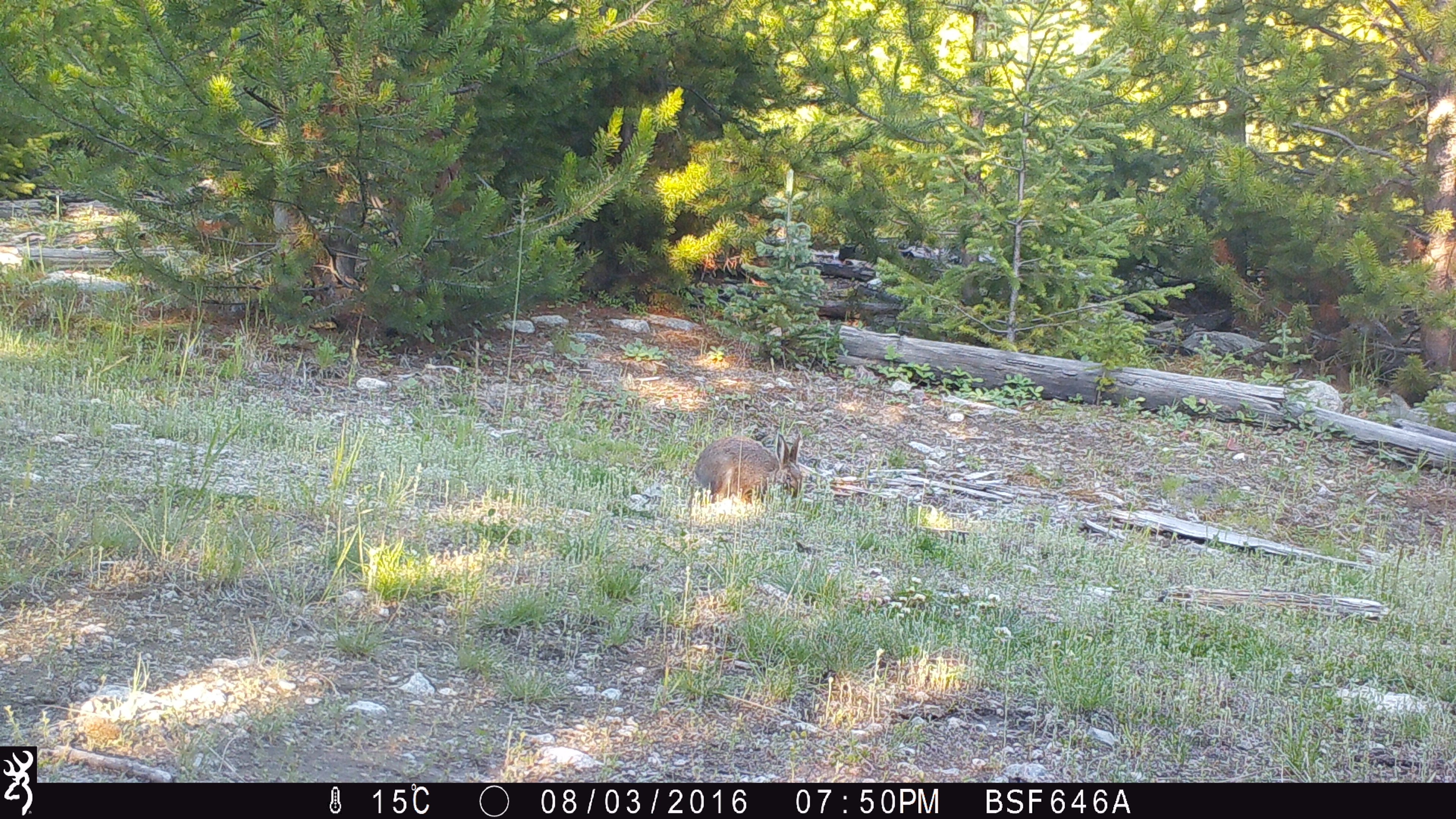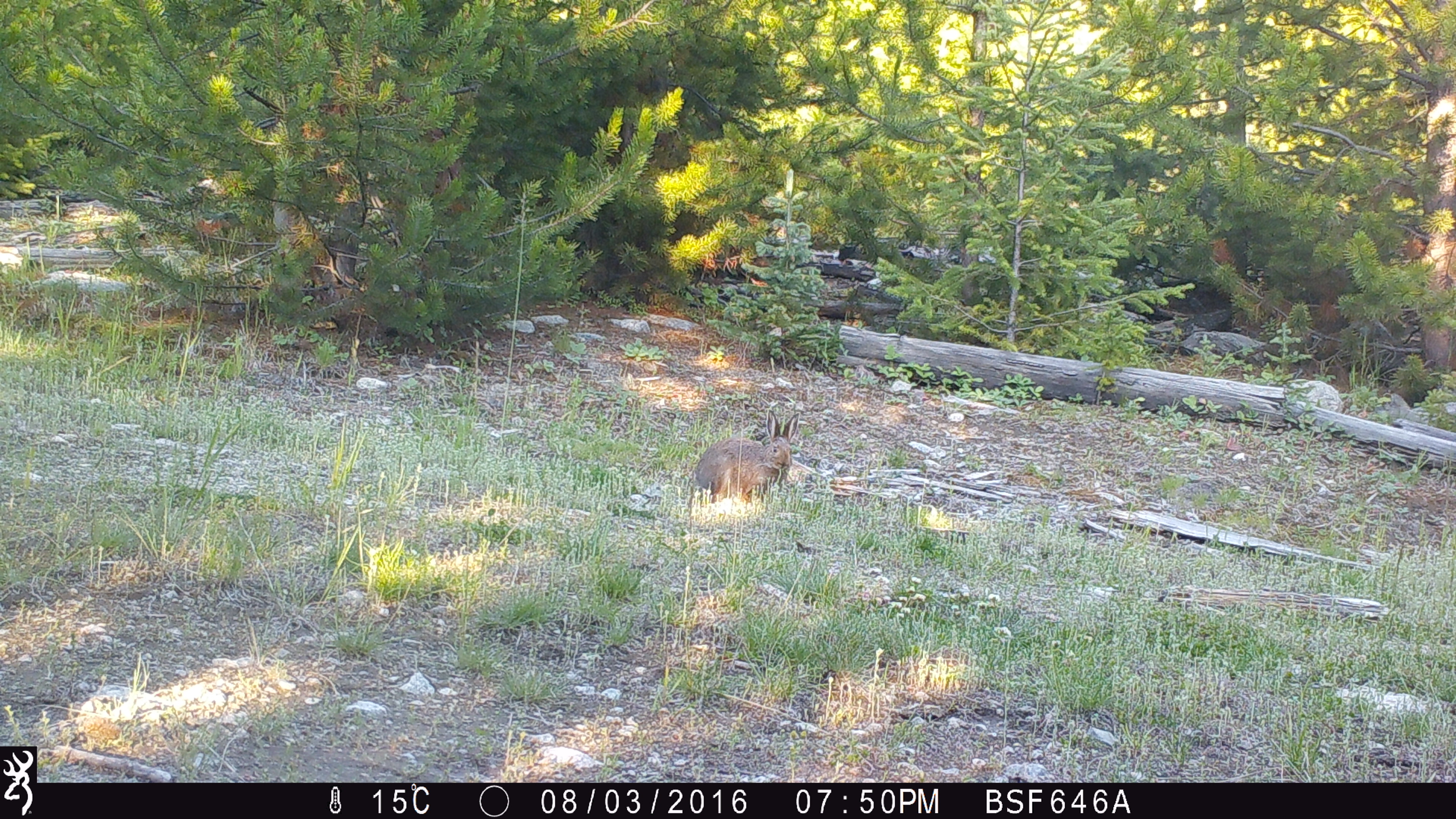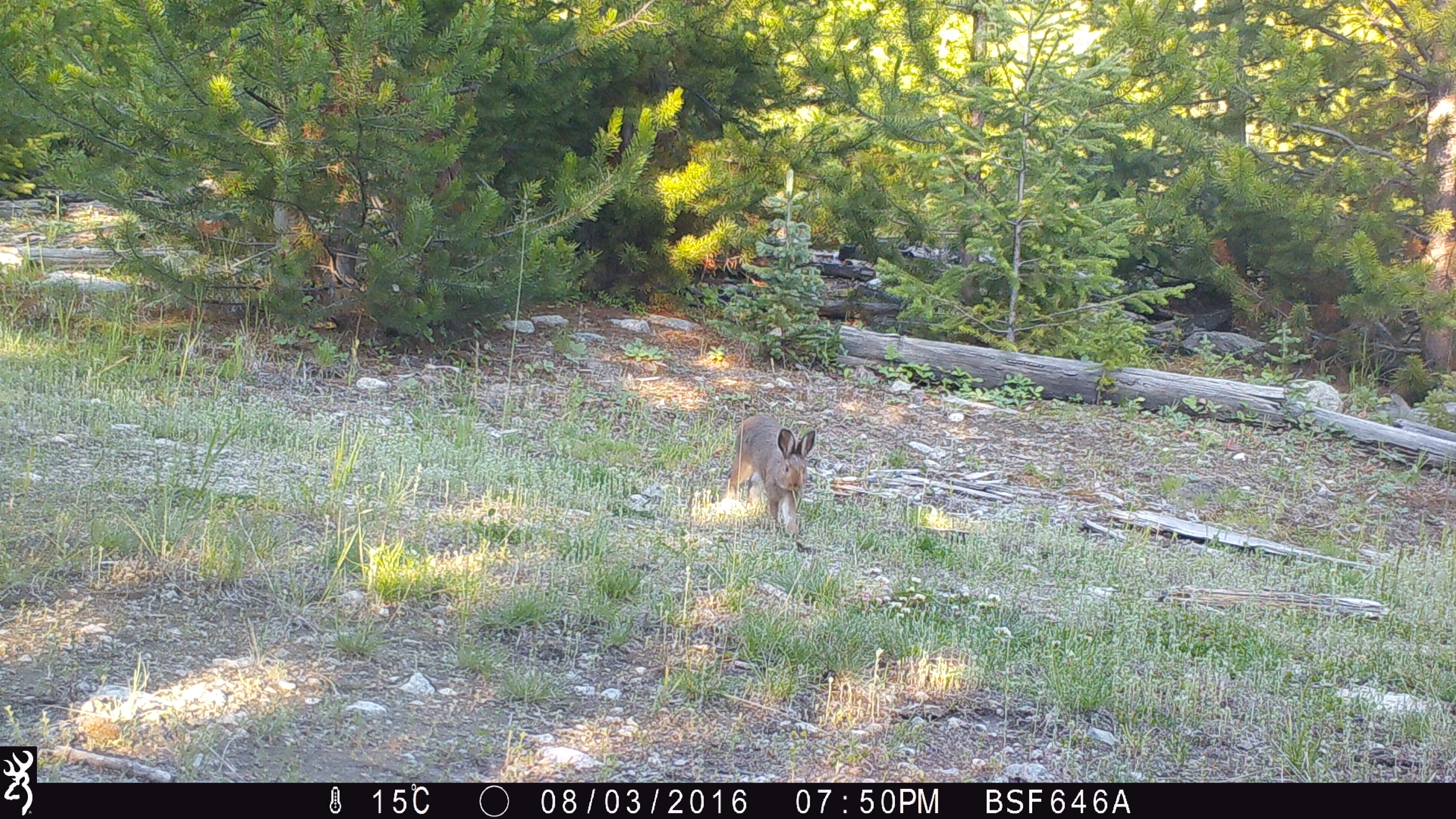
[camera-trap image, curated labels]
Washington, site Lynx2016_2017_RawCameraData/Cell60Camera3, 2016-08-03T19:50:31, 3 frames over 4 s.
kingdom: Animalia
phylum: Chordata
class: Mammalia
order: Lagomorpha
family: Leporidae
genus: Lepus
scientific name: Lepus americanus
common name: snowshoe hare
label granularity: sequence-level